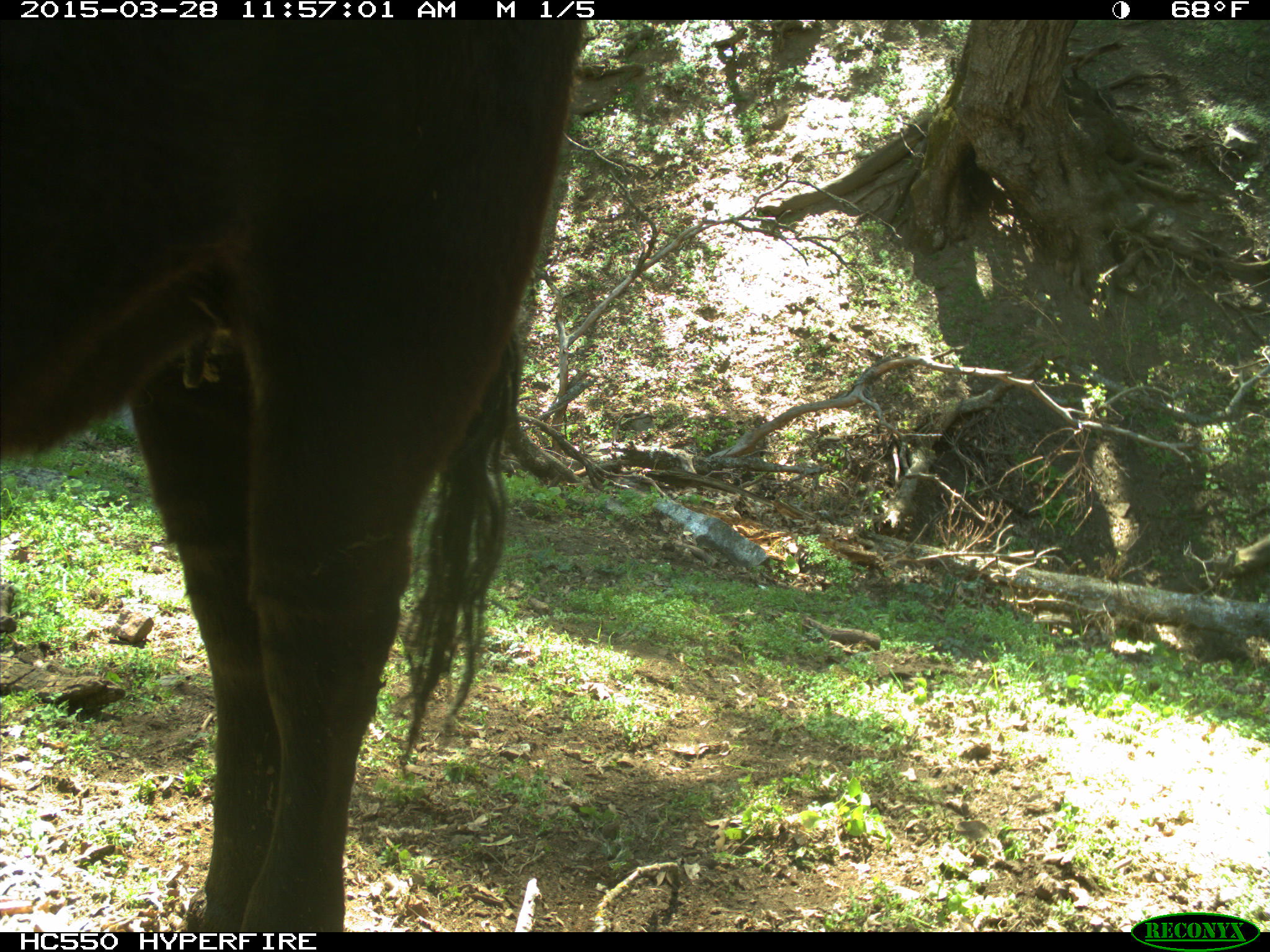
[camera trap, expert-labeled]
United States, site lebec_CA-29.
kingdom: Animalia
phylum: Chordata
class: Mammalia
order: Artiodactyla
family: Bovidae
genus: Bos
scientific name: Bos taurus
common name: domestic cow